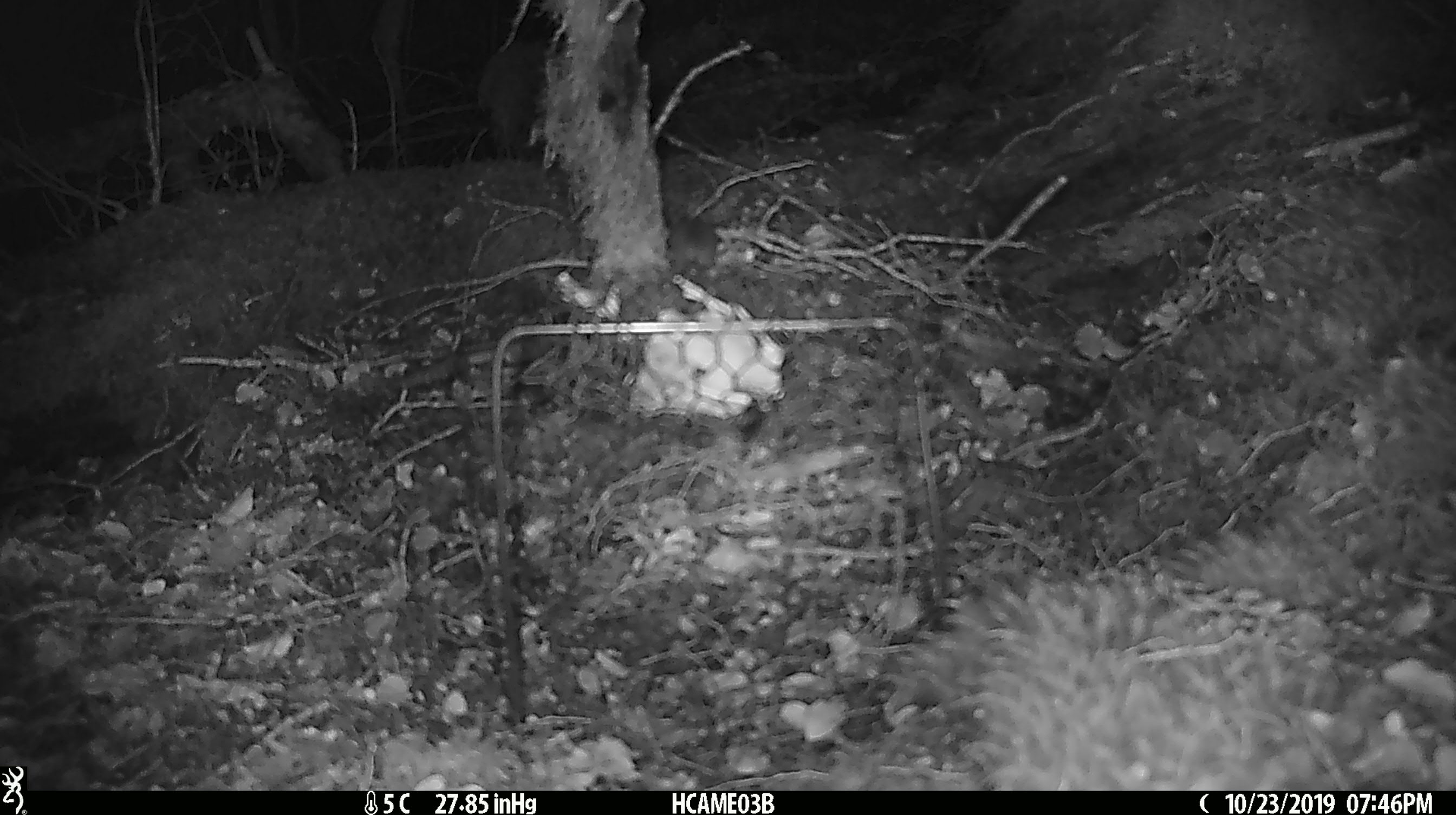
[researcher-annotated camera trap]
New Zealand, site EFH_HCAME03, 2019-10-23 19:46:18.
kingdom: Animalia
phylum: Chordata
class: Mammalia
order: Rodentia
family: Muridae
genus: Mus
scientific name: Mus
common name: mouse